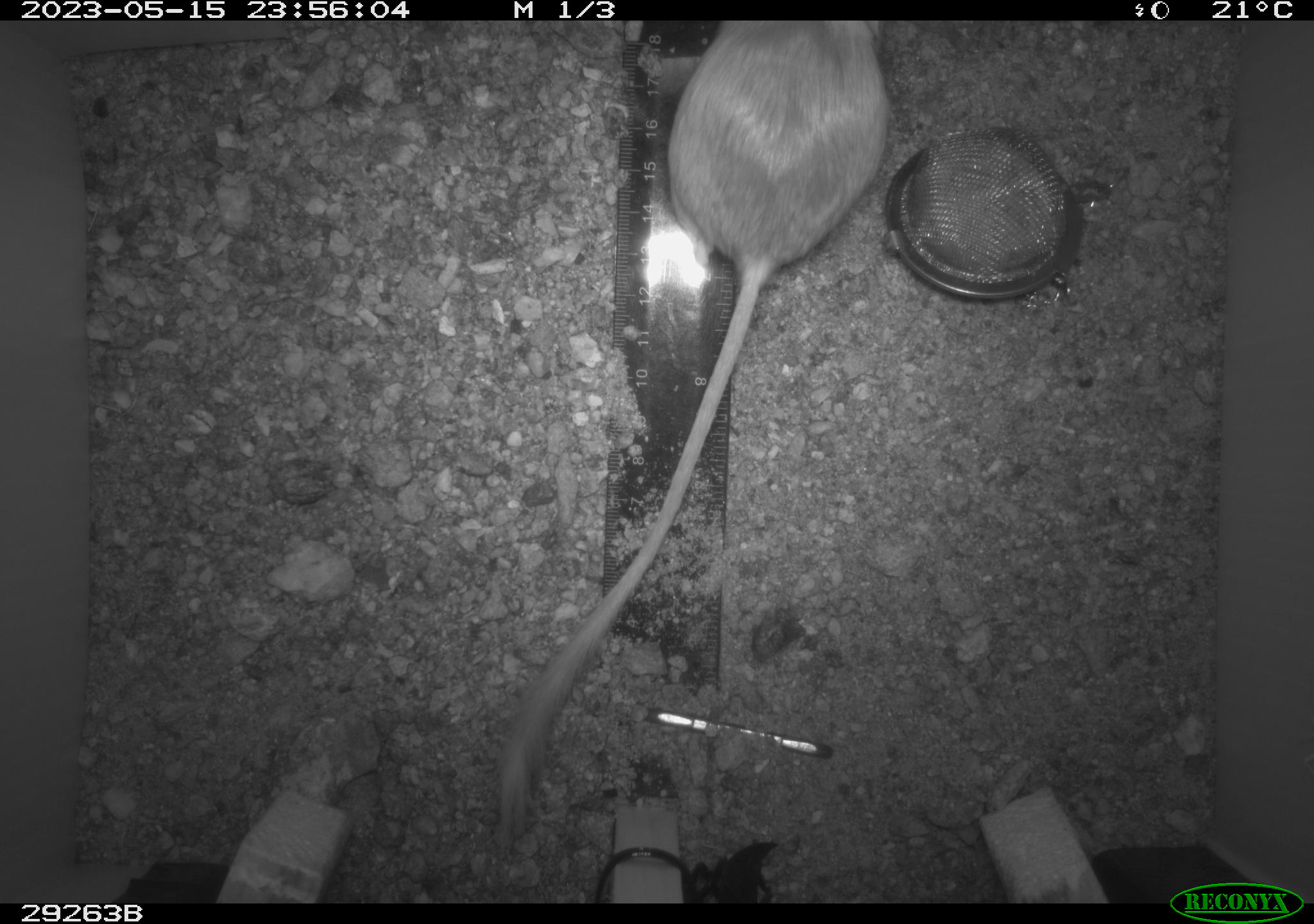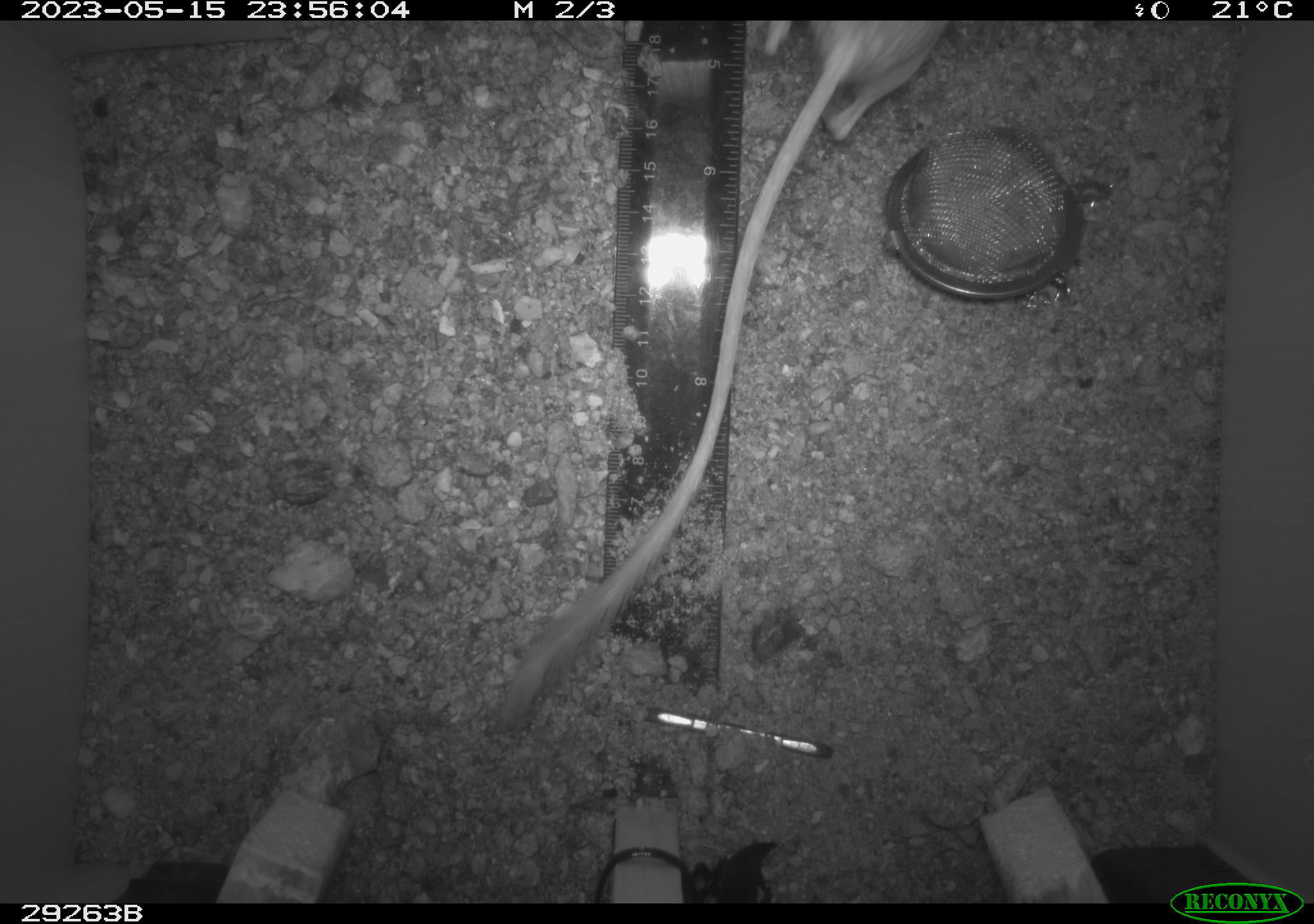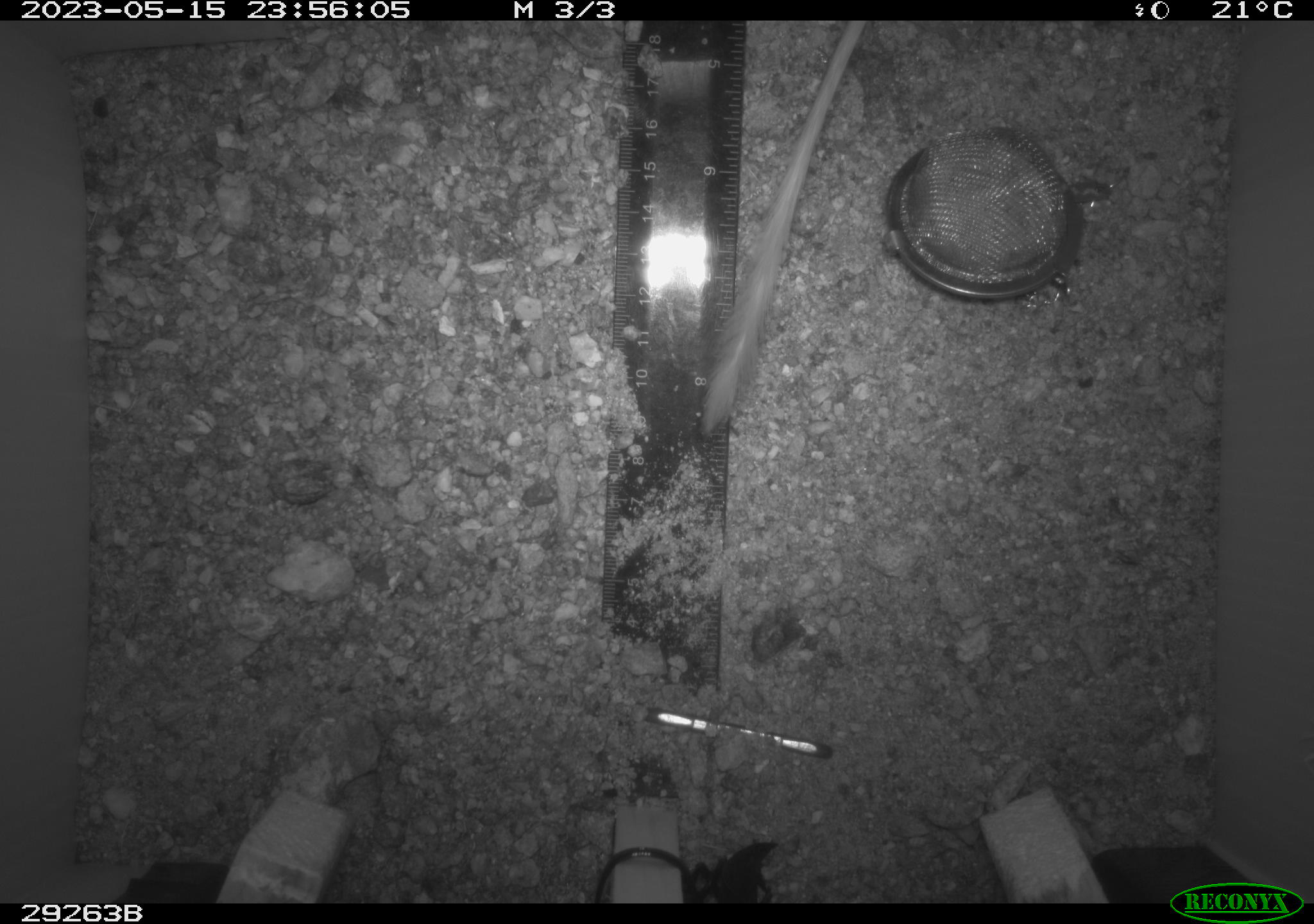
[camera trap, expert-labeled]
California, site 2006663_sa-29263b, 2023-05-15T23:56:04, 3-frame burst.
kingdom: Animalia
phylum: Chordata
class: Mammalia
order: Rodentia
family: Heteromyidae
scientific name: Heteromyidae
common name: kangaroo rats and pocket mice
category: heteromyidae family